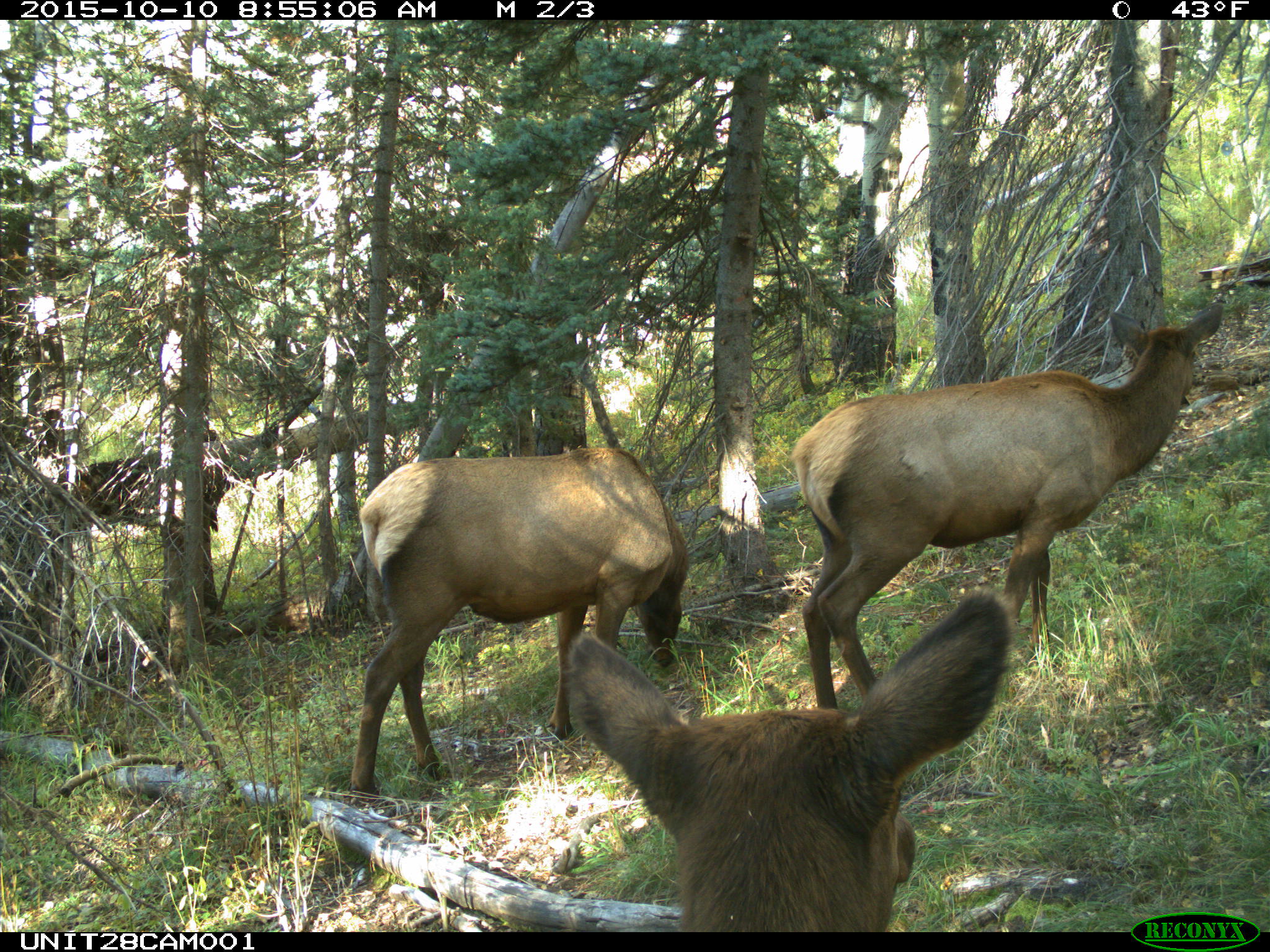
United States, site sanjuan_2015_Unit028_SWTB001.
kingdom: Animalia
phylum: Chordata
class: Mammalia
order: Artiodactyla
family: Cervidae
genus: Cervus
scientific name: Cervus elaphus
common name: red deer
Cervus elaphus (red deer).